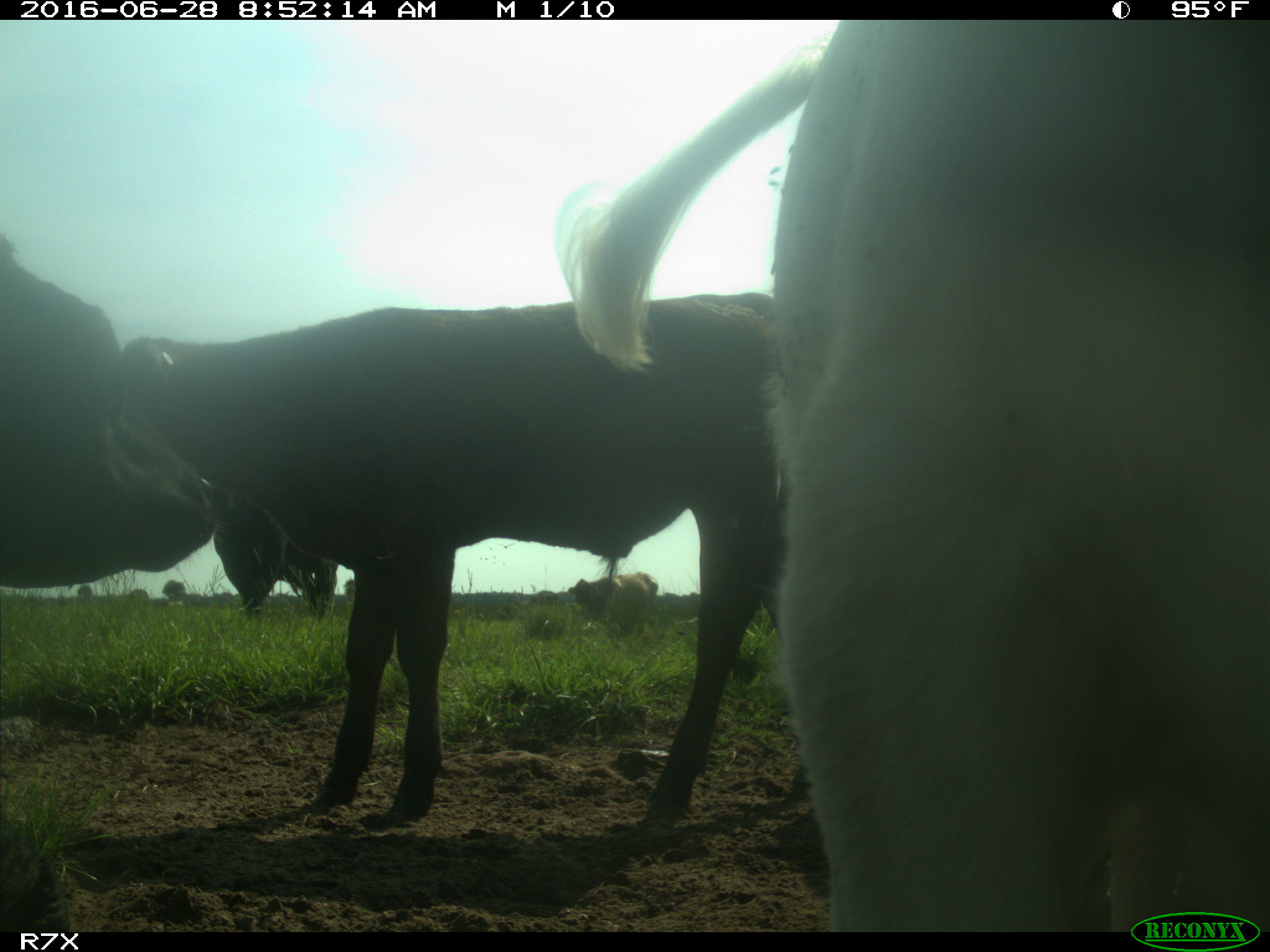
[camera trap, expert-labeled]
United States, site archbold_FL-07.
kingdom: Animalia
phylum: Chordata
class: Mammalia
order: Artiodactyla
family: Bovidae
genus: Bos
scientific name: Bos taurus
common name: domestic cow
Bos taurus (domestic cow).